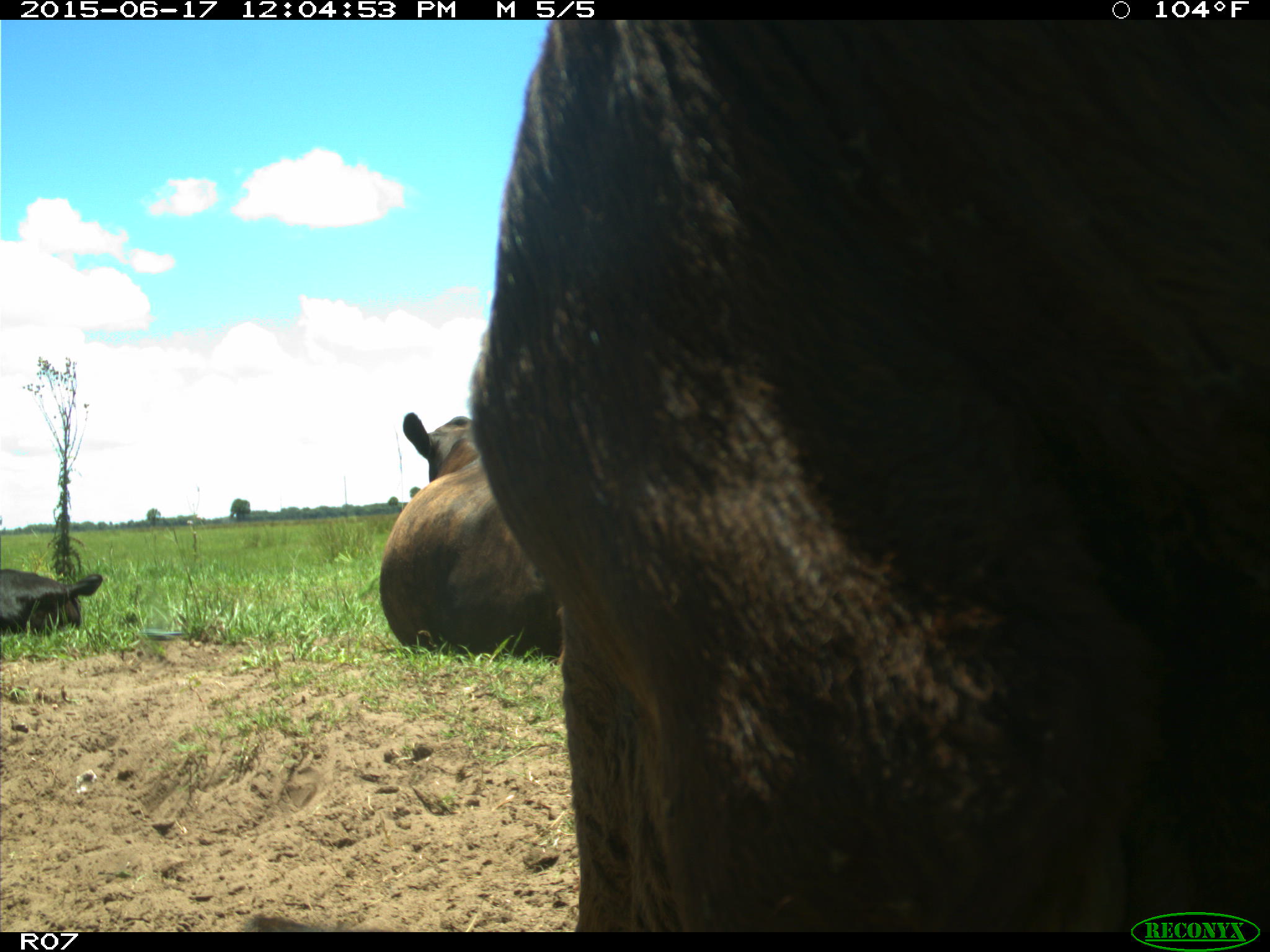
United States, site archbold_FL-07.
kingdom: Animalia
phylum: Chordata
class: Mammalia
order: Artiodactyla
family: Bovidae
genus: Bos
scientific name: Bos taurus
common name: domestic cow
Bos taurus (domestic cow).